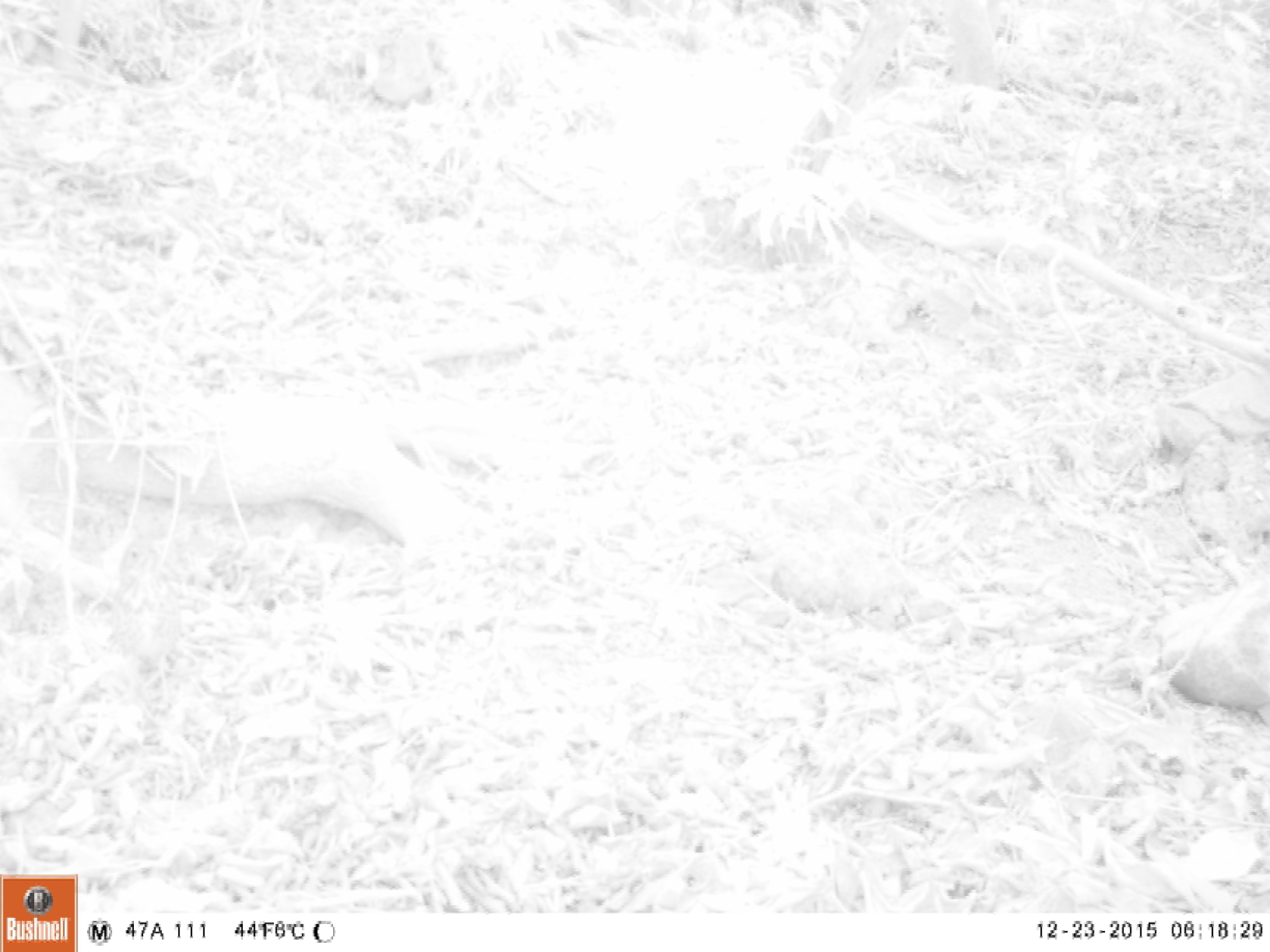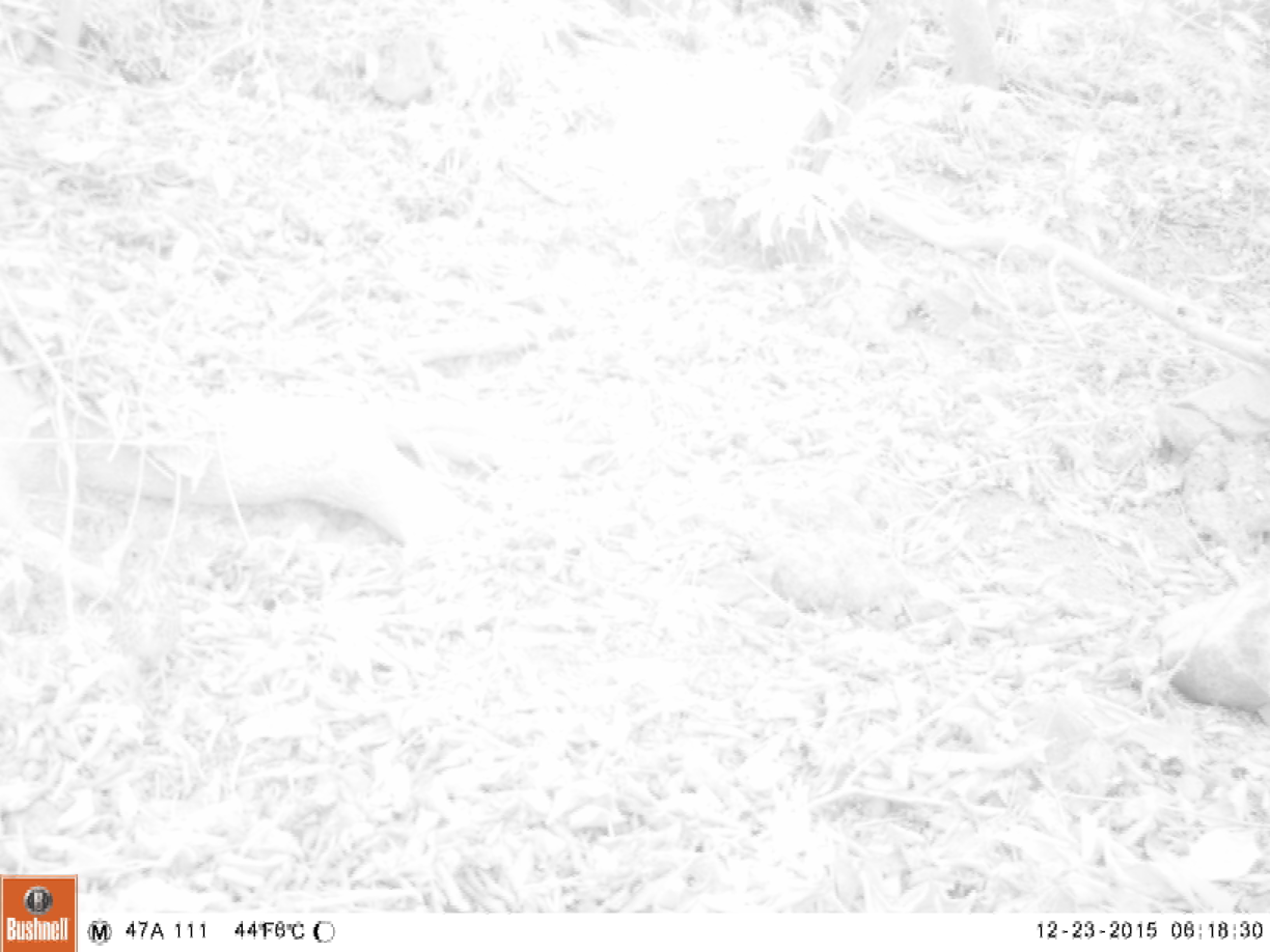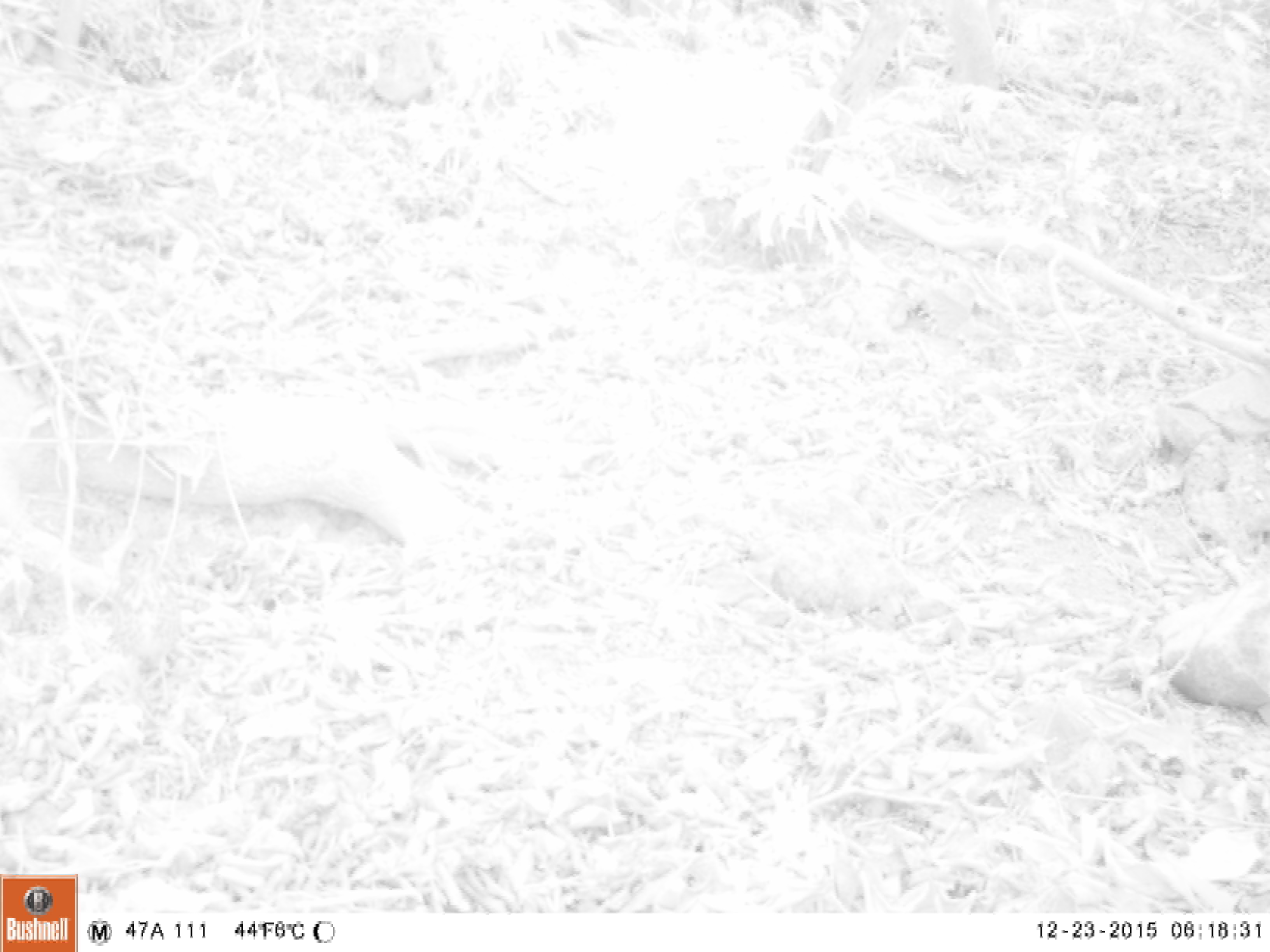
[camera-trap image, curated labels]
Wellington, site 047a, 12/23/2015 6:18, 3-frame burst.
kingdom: Animalia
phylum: Chordata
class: Aves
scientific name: Aves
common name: bird